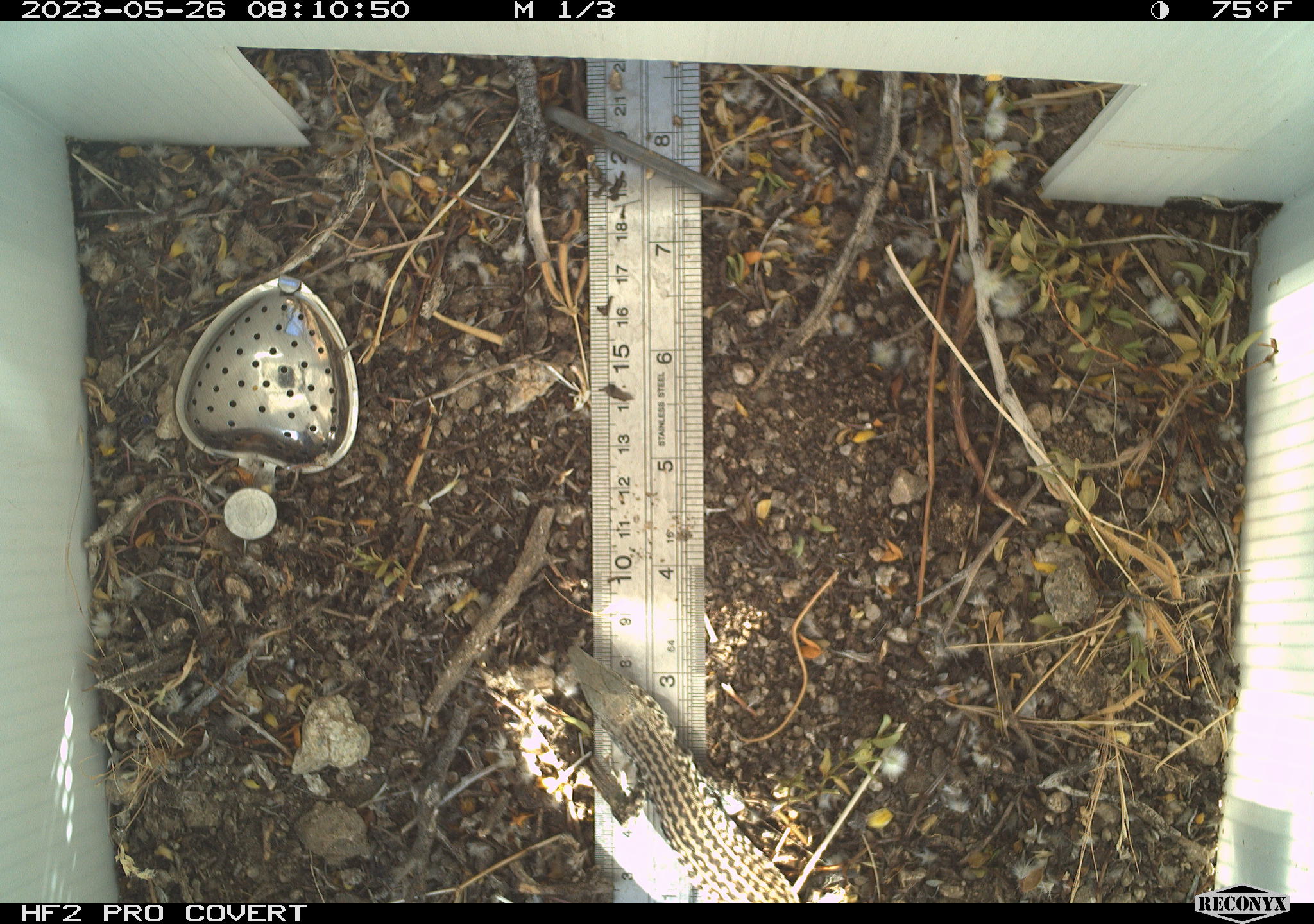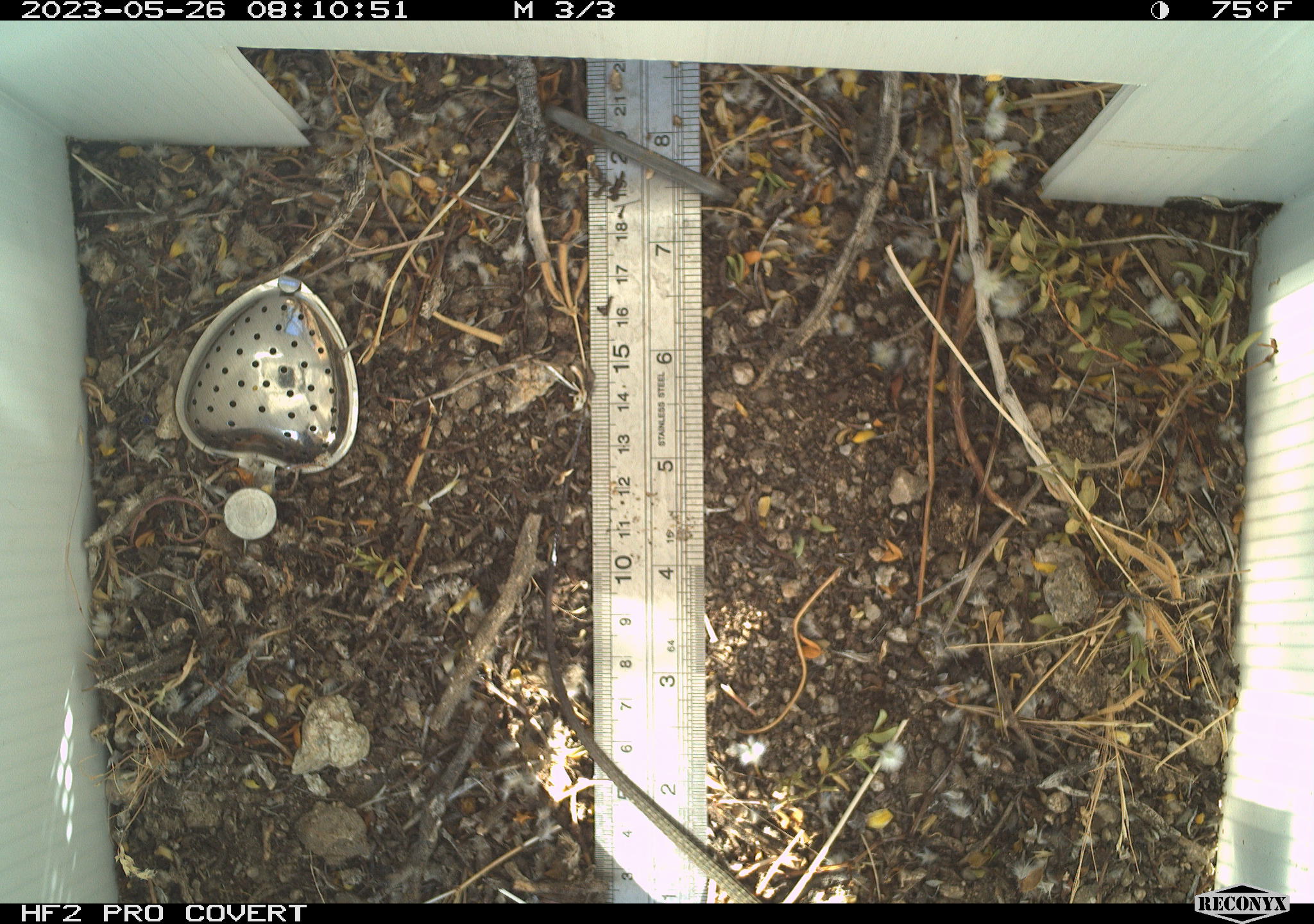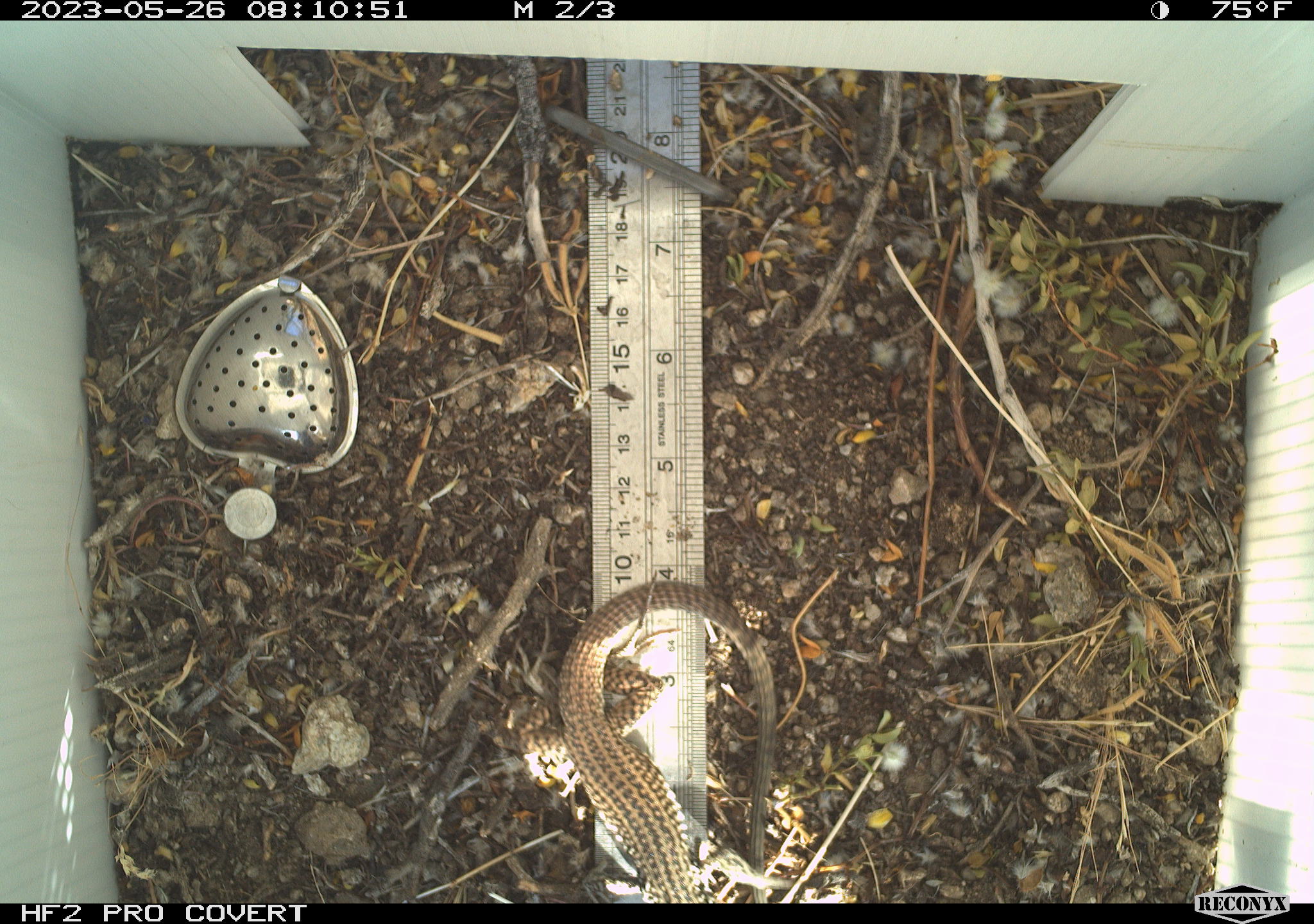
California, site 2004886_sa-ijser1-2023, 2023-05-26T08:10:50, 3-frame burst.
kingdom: Animalia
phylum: Chordata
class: Reptilia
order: Squamata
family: Teiidae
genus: Aspidoscelis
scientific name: Aspidoscelis tigris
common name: western whiptail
Western whiptail (Aspidoscelis tigris).